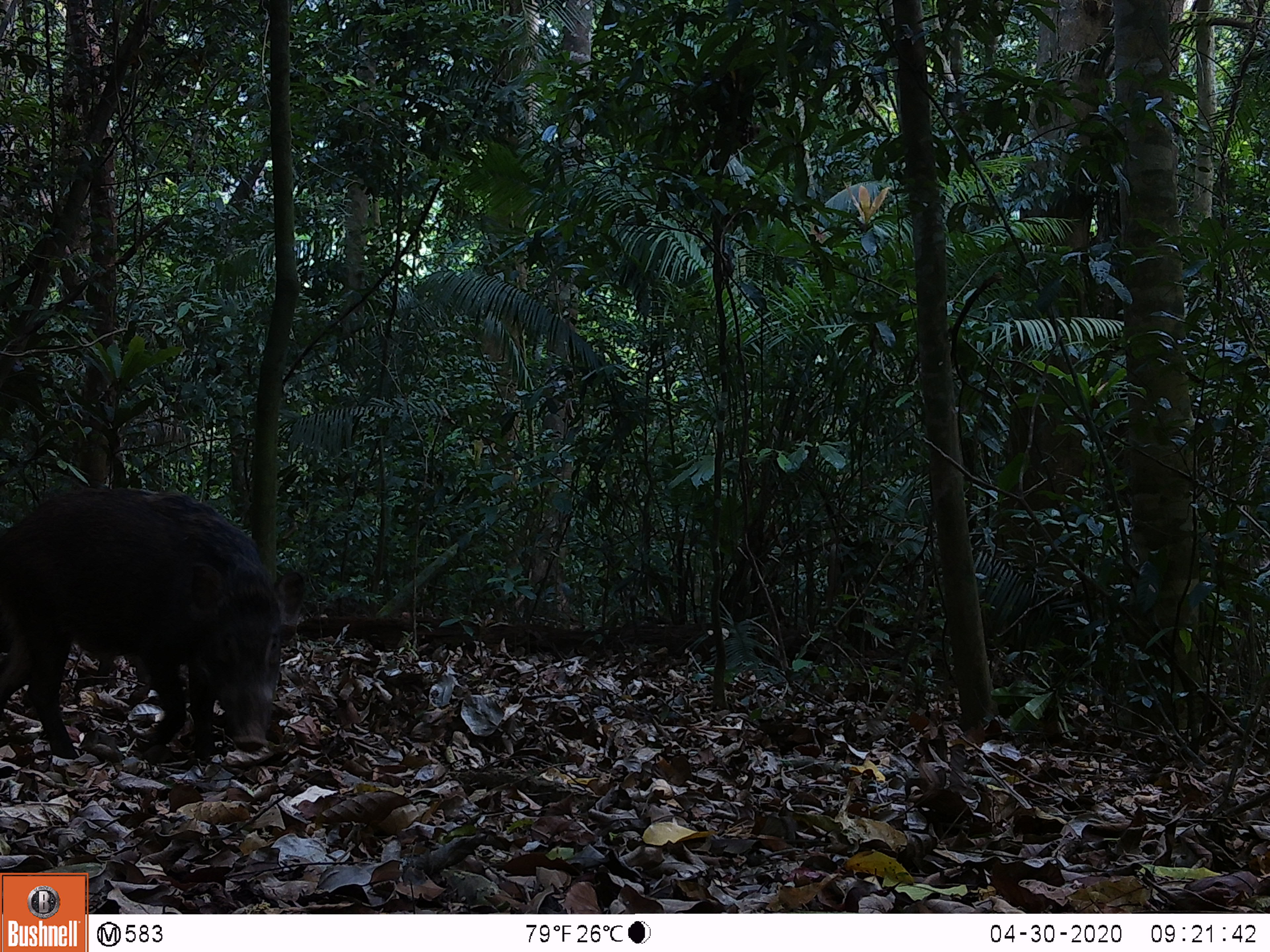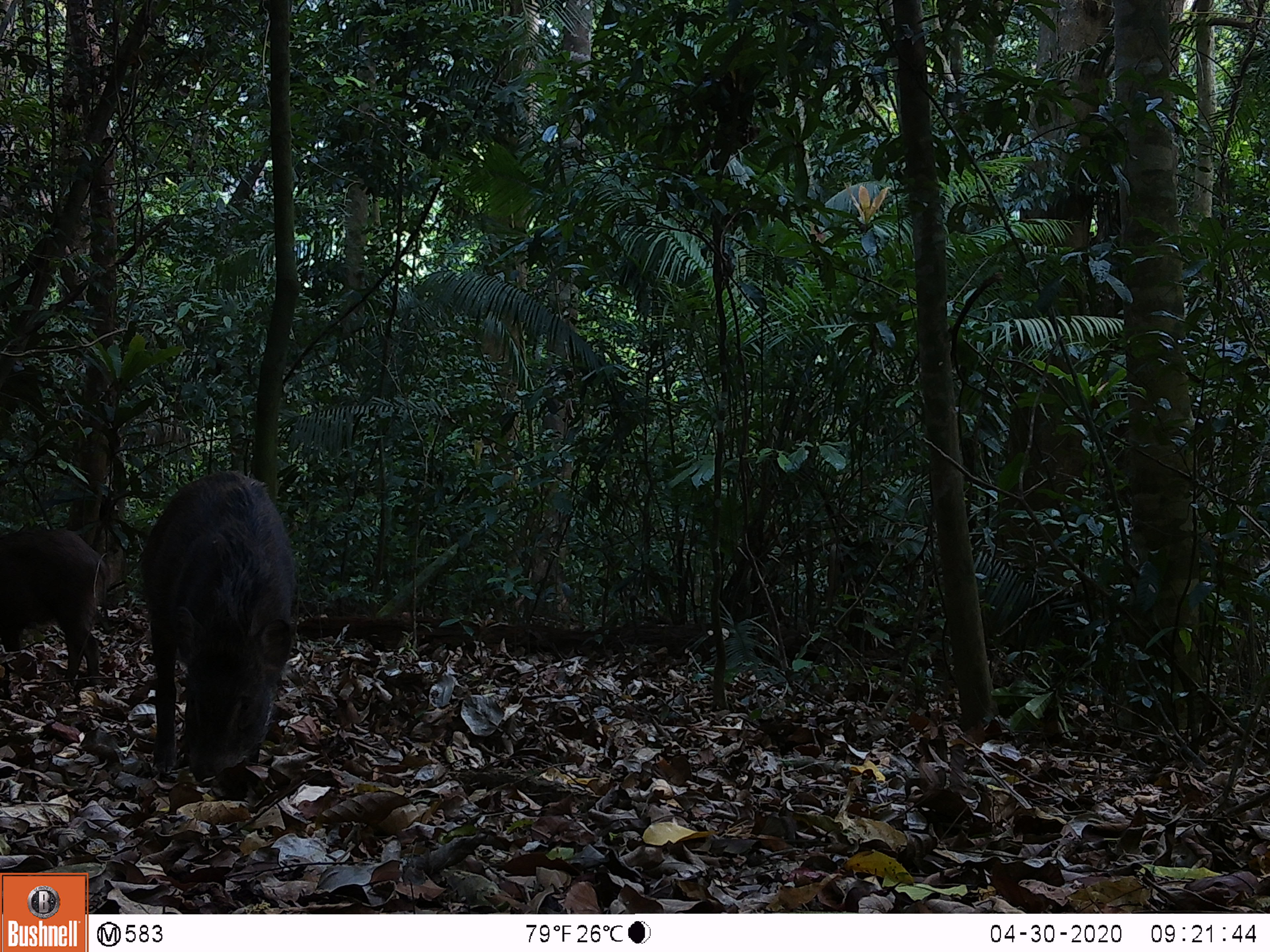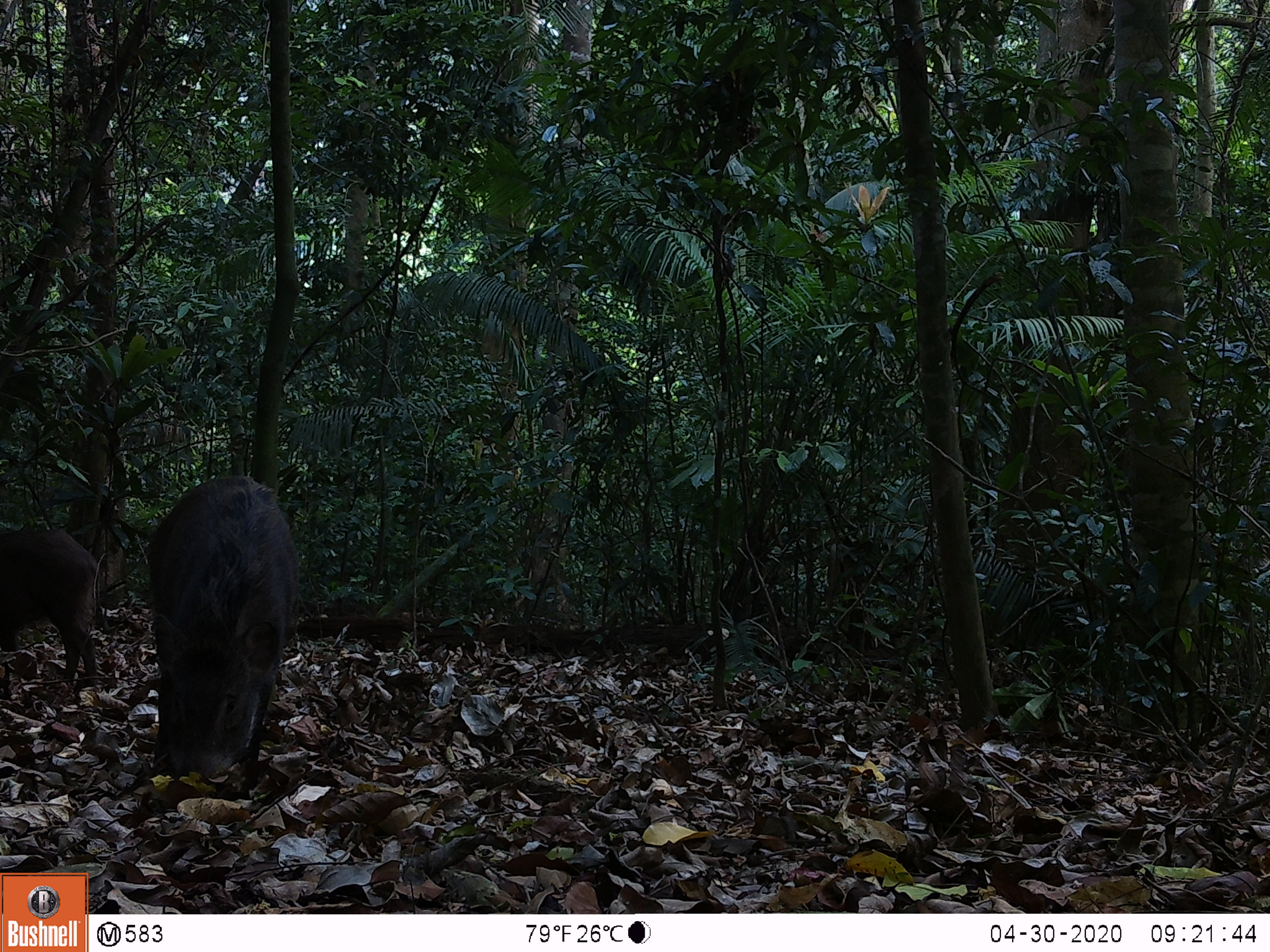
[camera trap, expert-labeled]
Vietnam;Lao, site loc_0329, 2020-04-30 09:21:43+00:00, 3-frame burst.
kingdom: Animalia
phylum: Chordata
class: Mammalia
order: Artiodactyla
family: Suidae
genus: Sus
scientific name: Sus scrofa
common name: eurasian wild pig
Eurasian wild pig (Sus scrofa). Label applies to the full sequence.